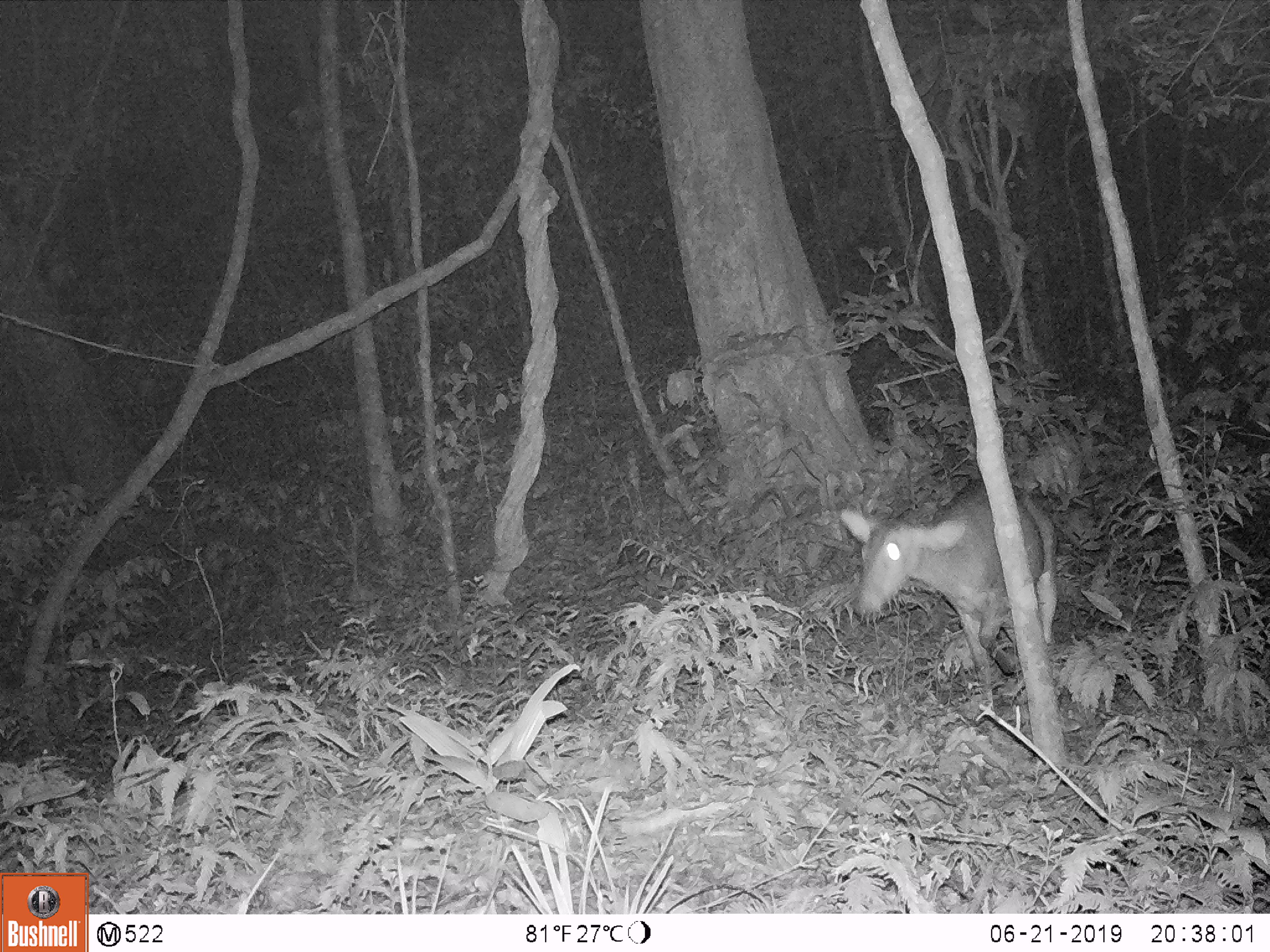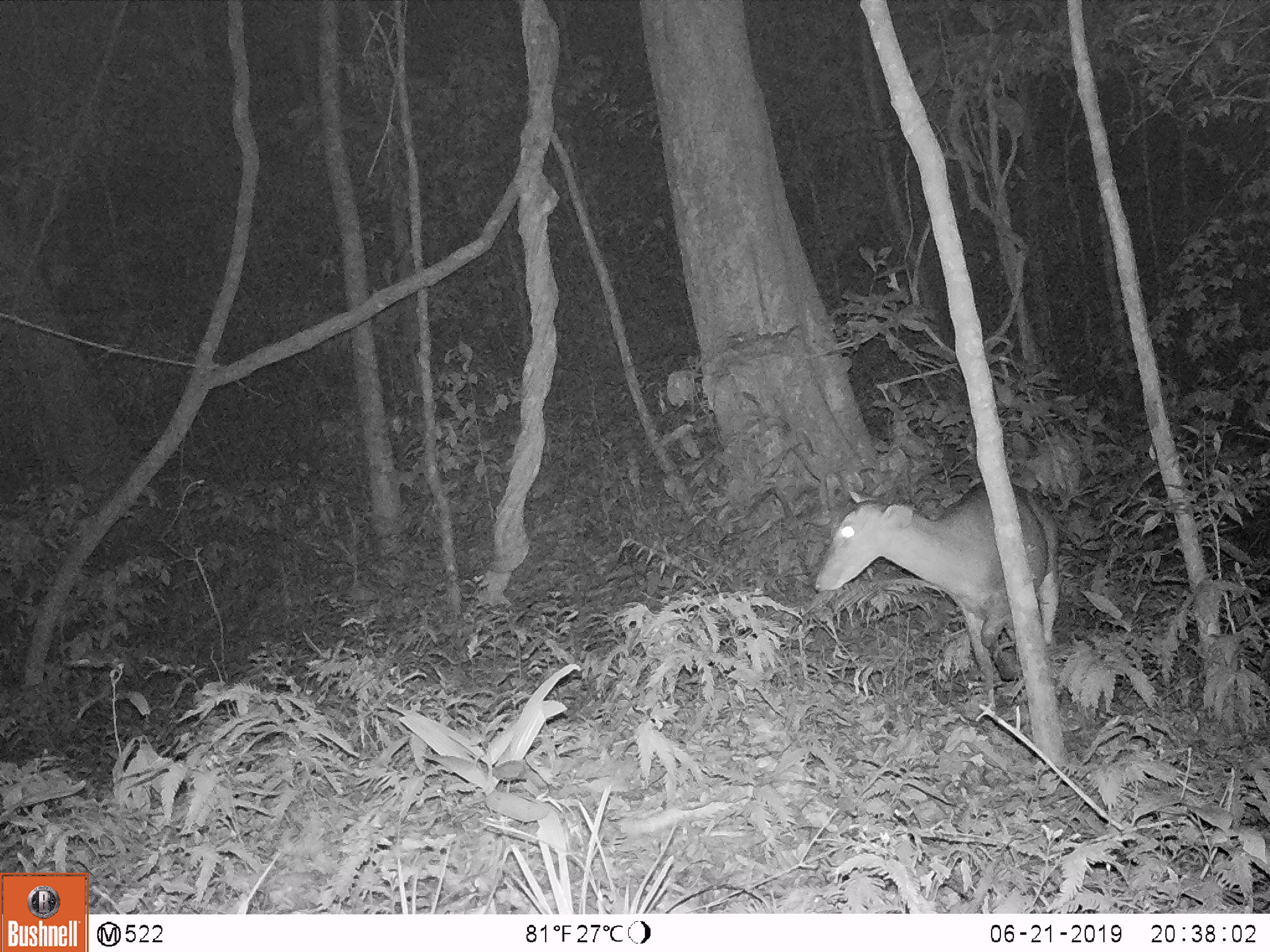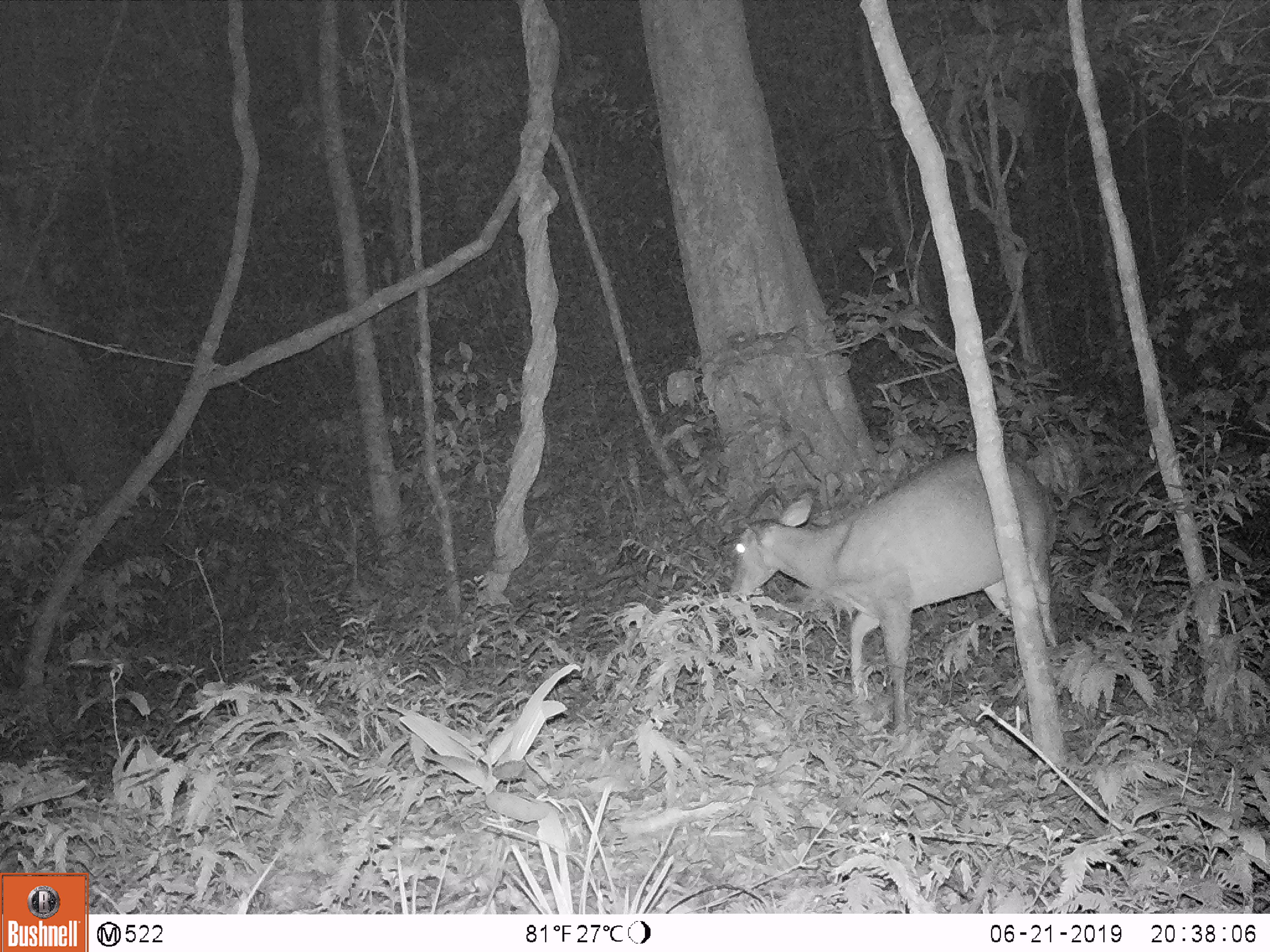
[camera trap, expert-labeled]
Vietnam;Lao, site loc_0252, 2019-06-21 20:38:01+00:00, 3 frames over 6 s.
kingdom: Animalia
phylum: Chordata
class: Mammalia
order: Artiodactyla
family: Cervidae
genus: Muntiacus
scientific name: Muntiacus vuquangensis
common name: large-antlered muntjac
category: large antlered muntjac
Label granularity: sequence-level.